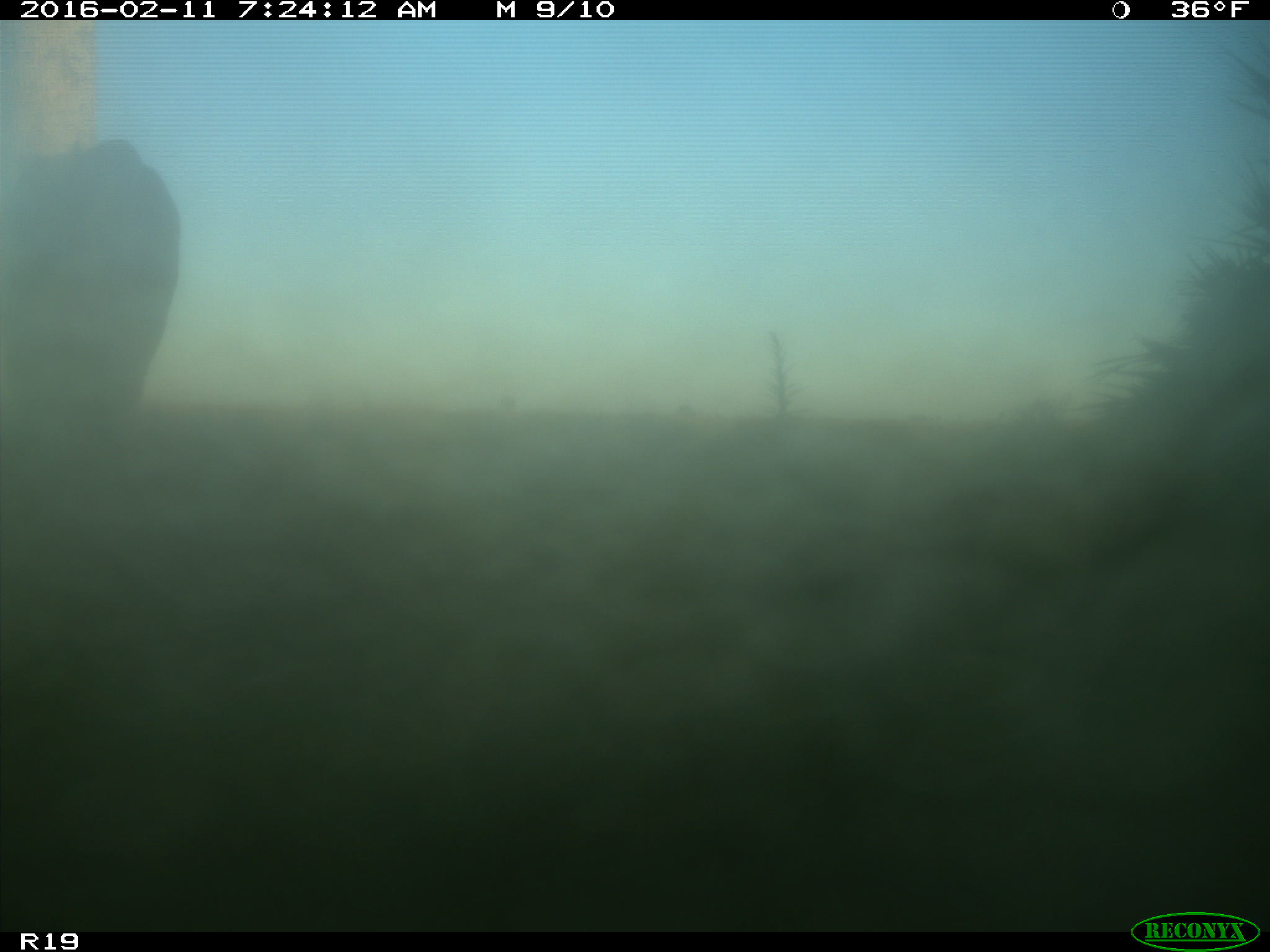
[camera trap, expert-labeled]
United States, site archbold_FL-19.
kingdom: Animalia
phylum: Chordata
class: Mammalia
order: Artiodactyla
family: Bovidae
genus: Bos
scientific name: Bos taurus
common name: domestic cow